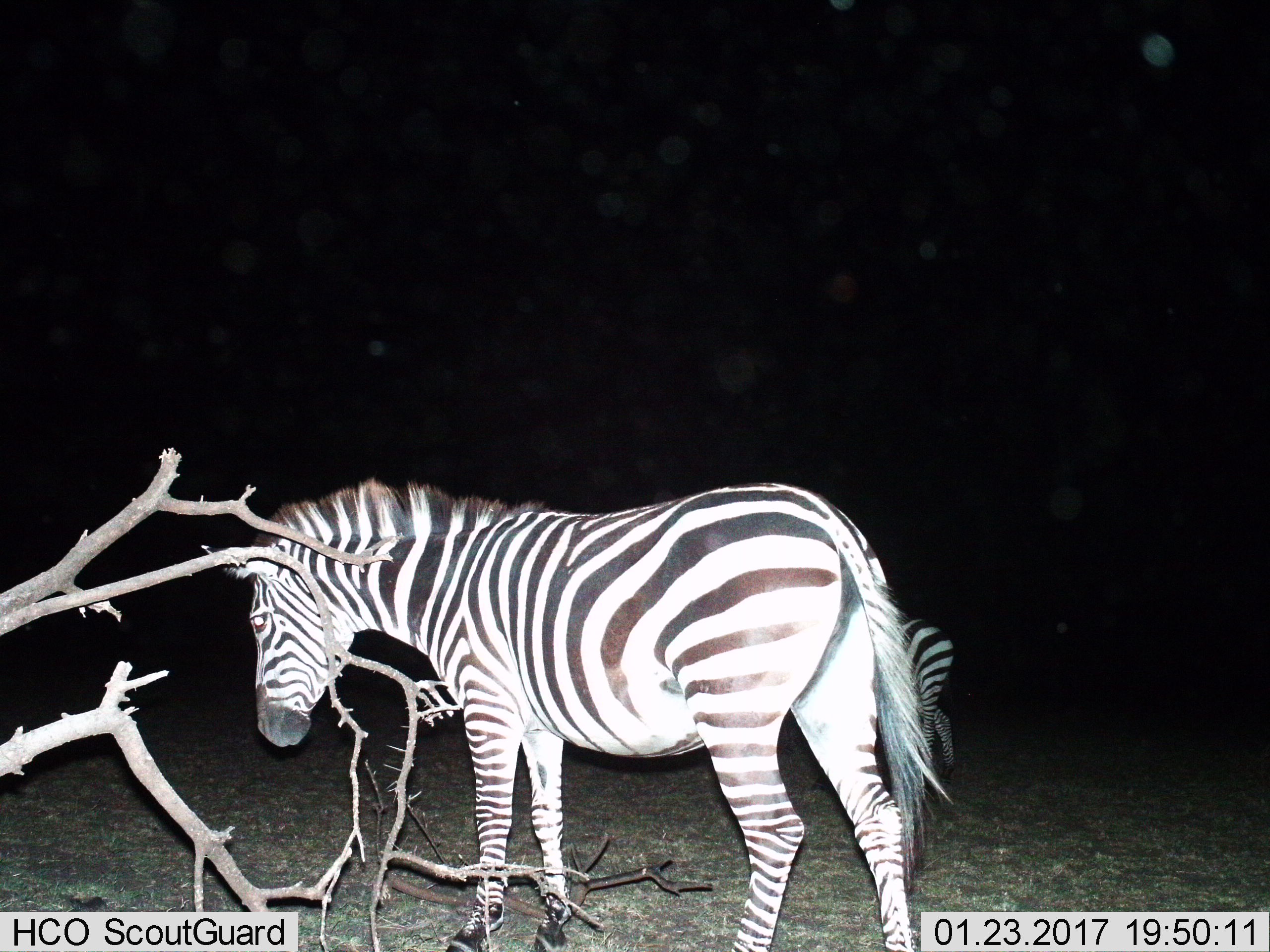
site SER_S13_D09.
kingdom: Animalia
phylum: Chordata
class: Mammalia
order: Perissodactyla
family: Equidae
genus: Equus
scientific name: Equus quagga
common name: plains zebra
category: zebraplains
Zebraplains (plains zebra) (Equus quagga), count 2. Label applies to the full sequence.